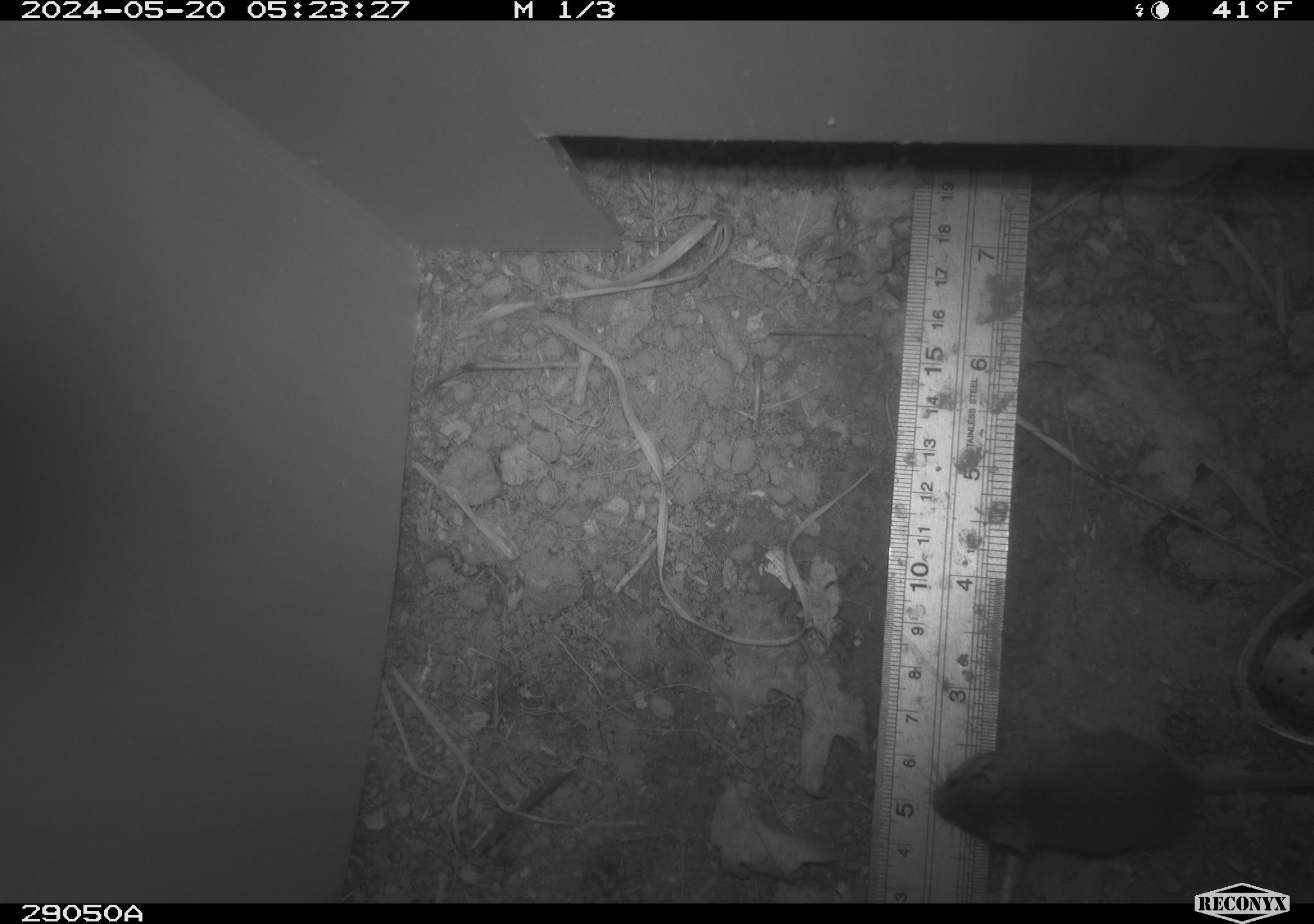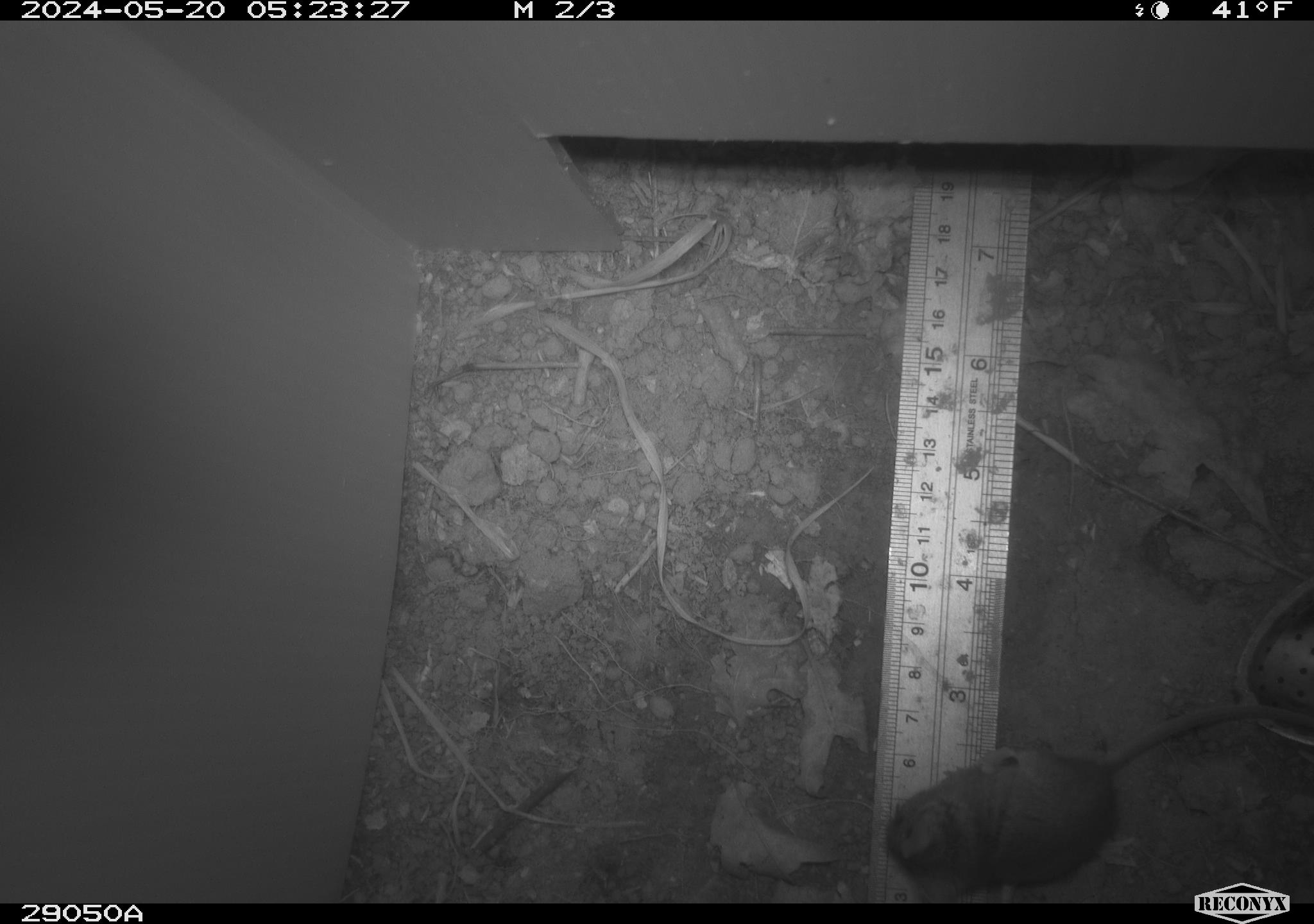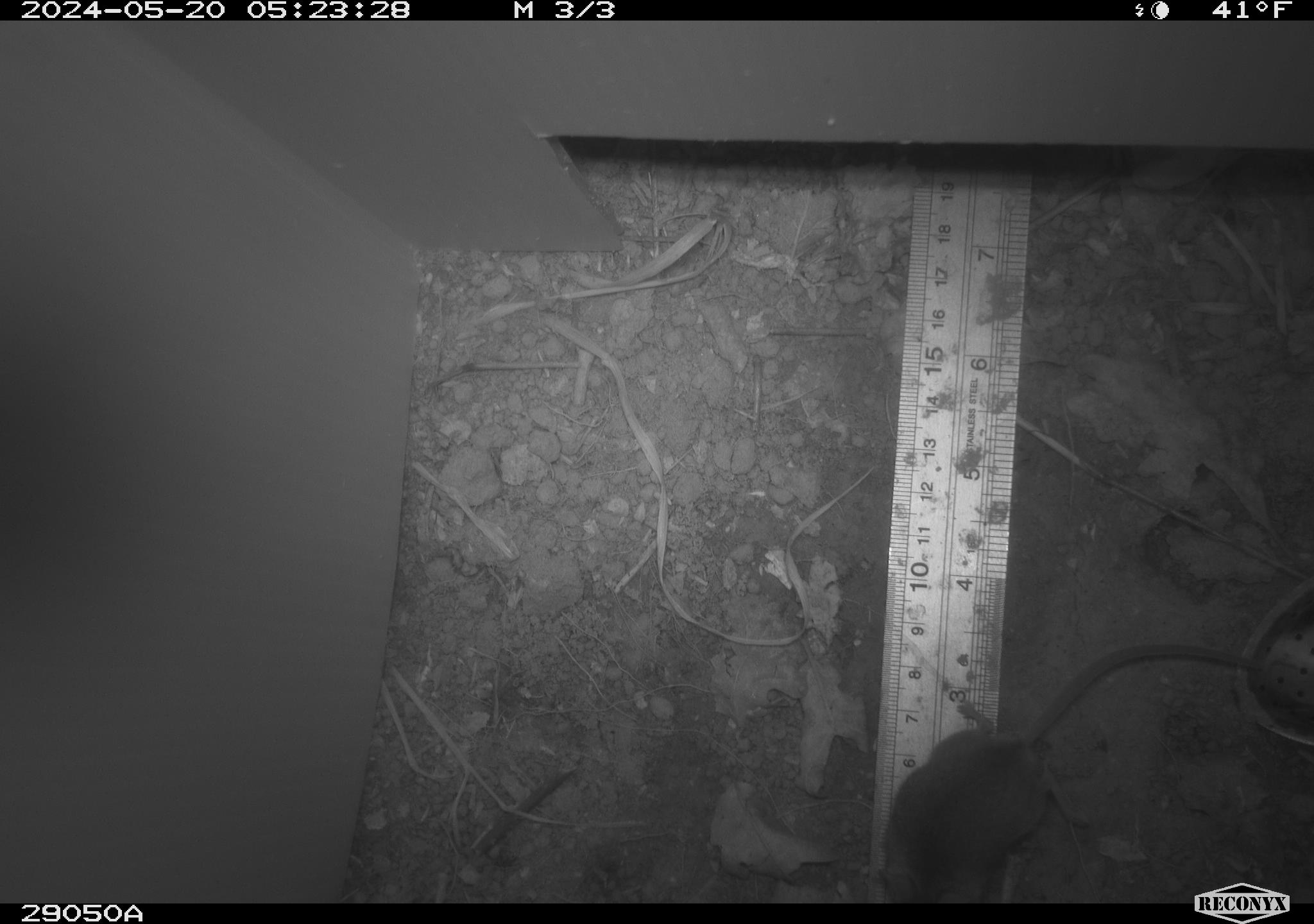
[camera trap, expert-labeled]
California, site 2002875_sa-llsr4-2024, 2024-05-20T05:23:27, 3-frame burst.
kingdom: Animalia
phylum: Chordata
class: Mammalia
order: Rodentia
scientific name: Rodentia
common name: mouse species